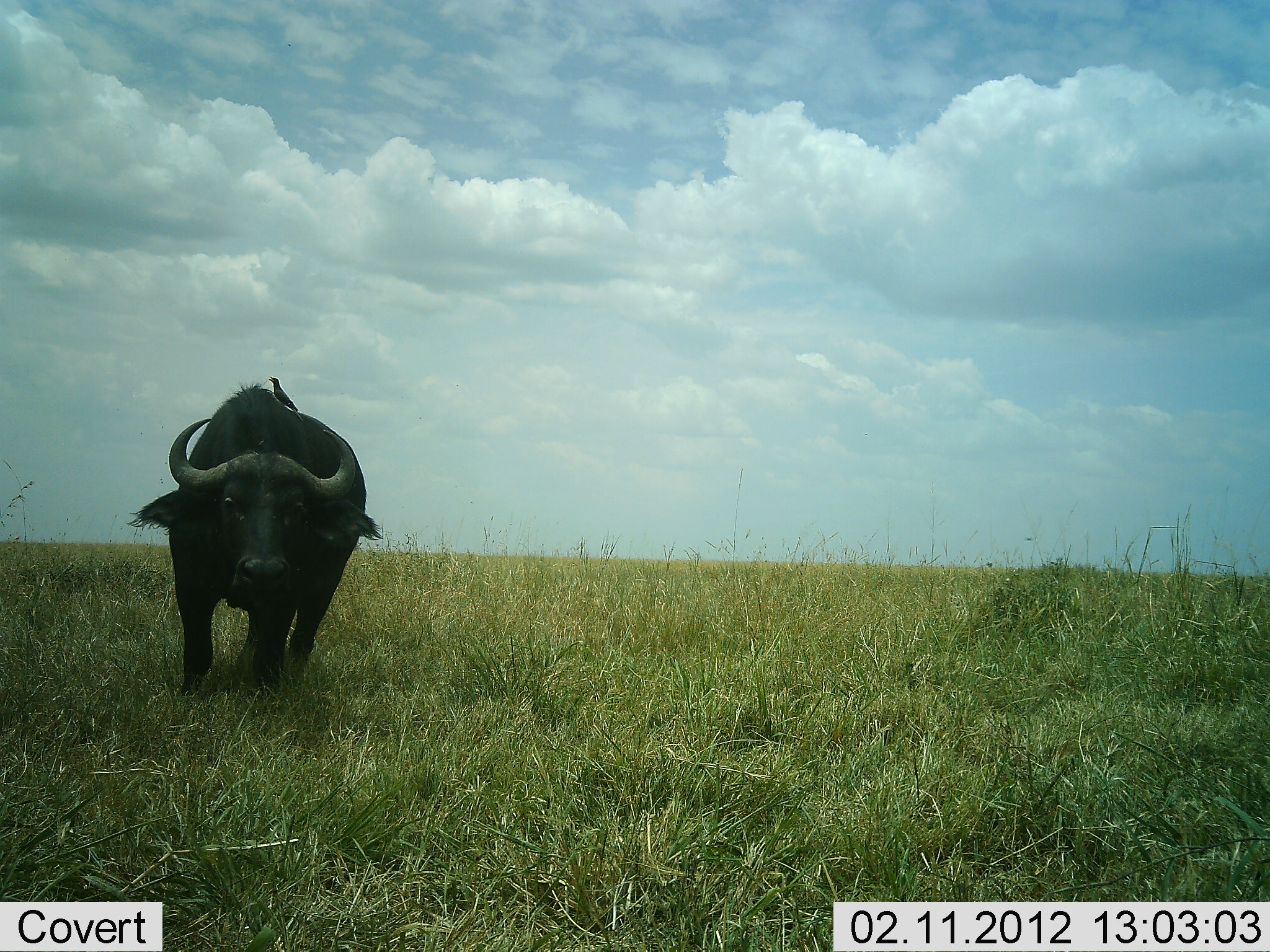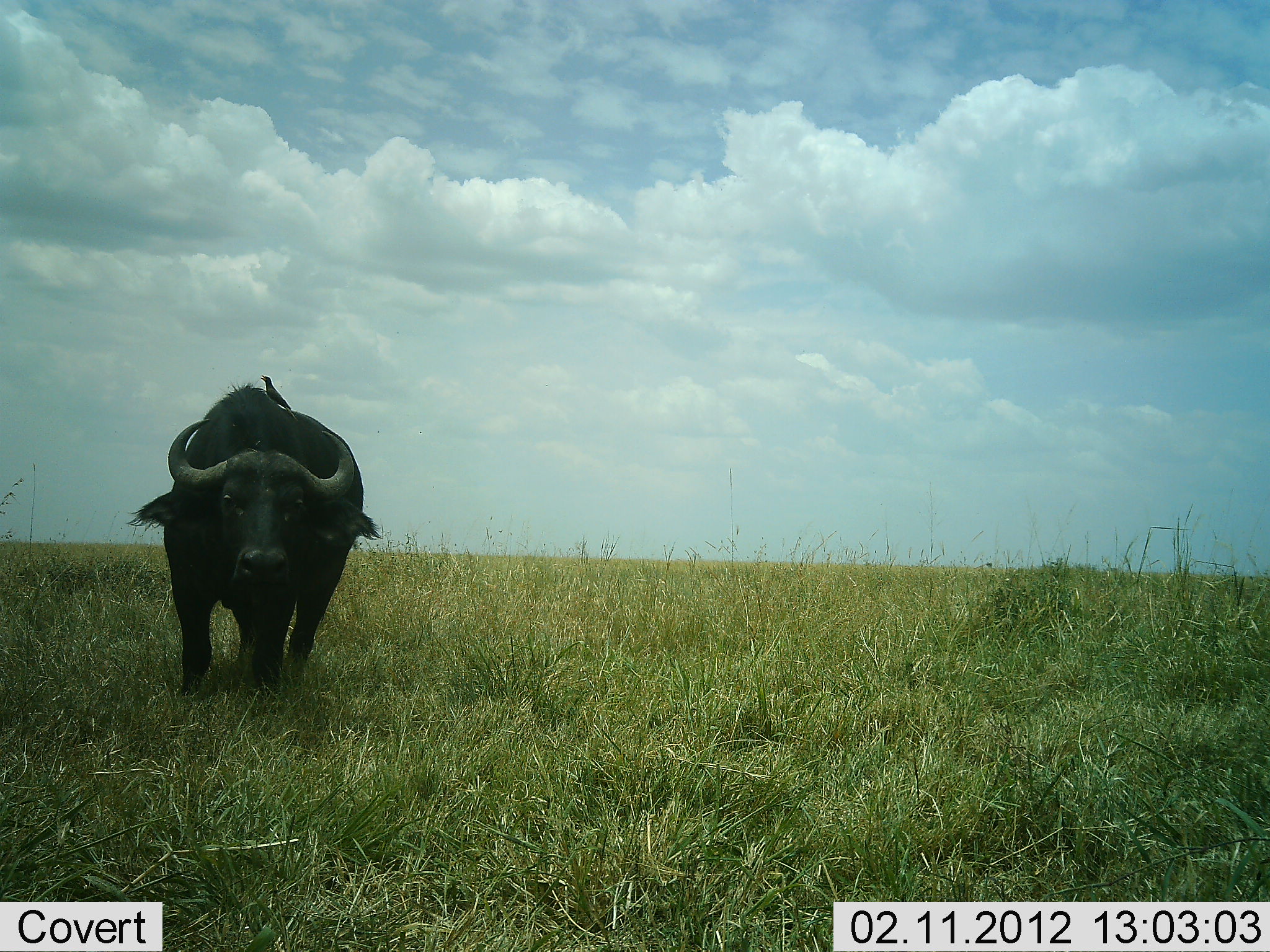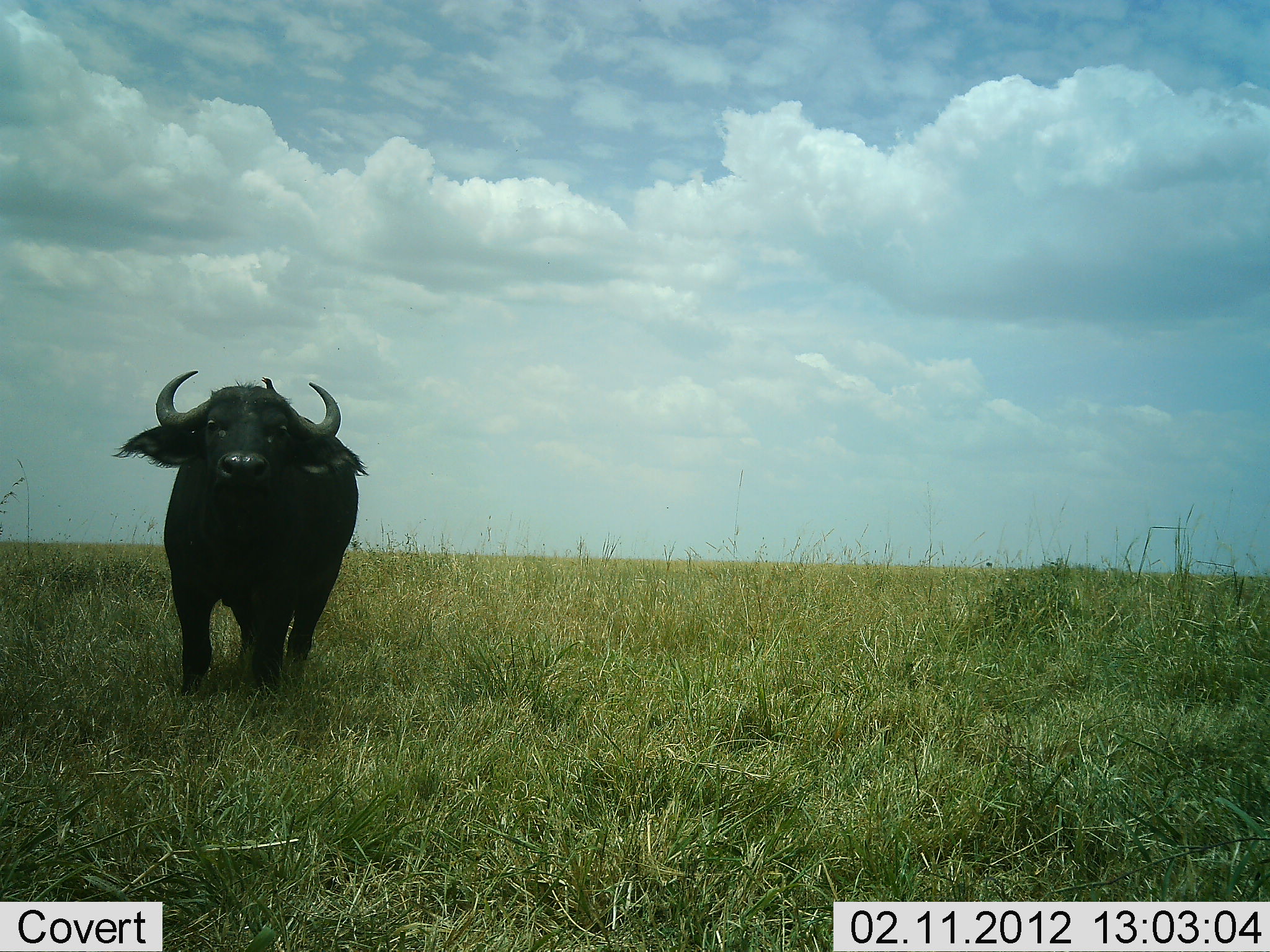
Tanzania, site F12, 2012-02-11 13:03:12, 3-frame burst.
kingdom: Animalia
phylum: Chordata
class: Mammalia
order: Artiodactyla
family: Bovidae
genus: Syncerus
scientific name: Syncerus caffer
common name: cape buffalo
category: buffalo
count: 1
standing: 74%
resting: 0%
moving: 29%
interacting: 3%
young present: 0%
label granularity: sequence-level